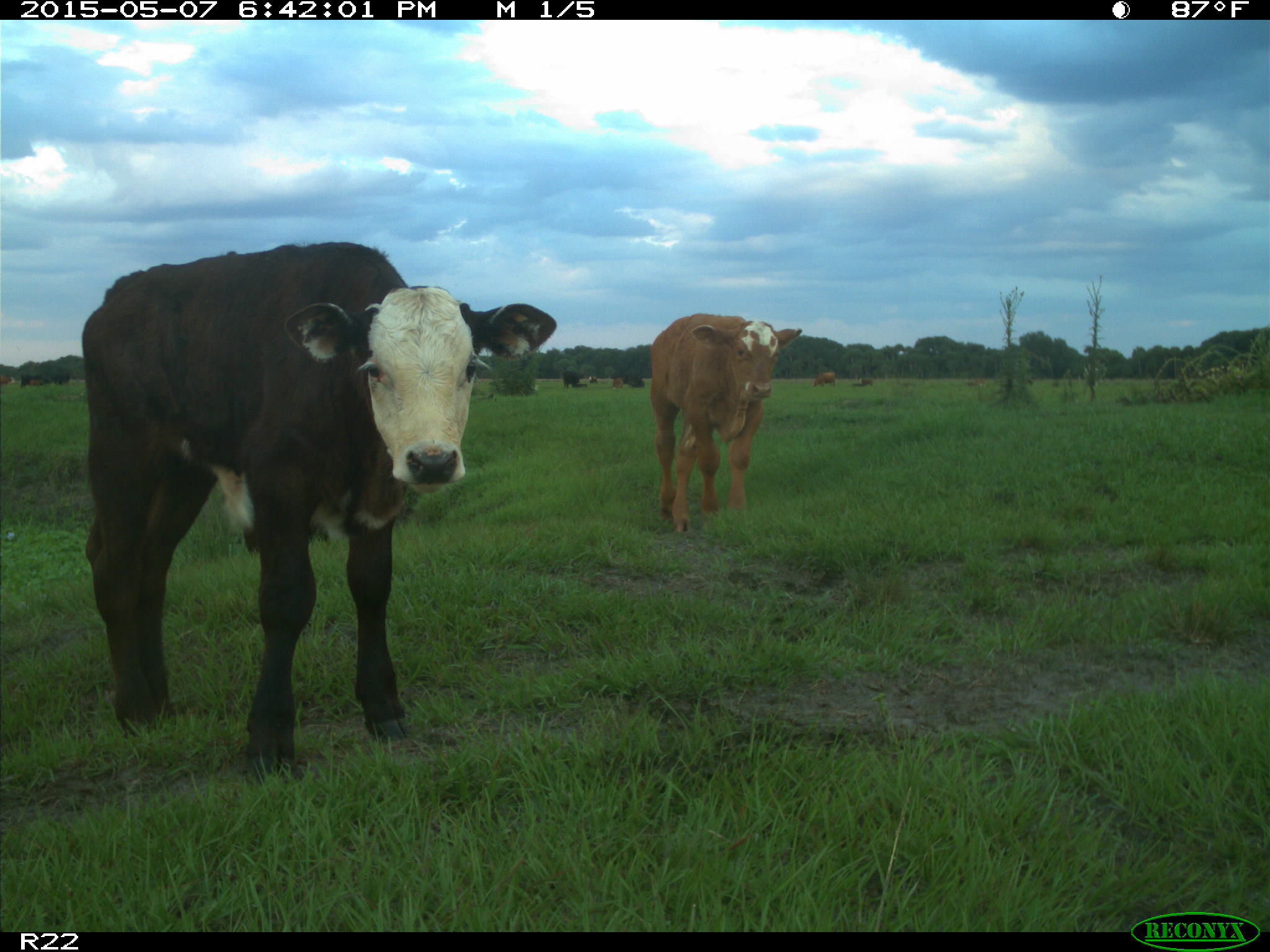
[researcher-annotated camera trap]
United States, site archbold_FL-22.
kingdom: Animalia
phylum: Chordata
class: Mammalia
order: Artiodactyla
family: Bovidae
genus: Bos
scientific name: Bos taurus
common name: domestic cow